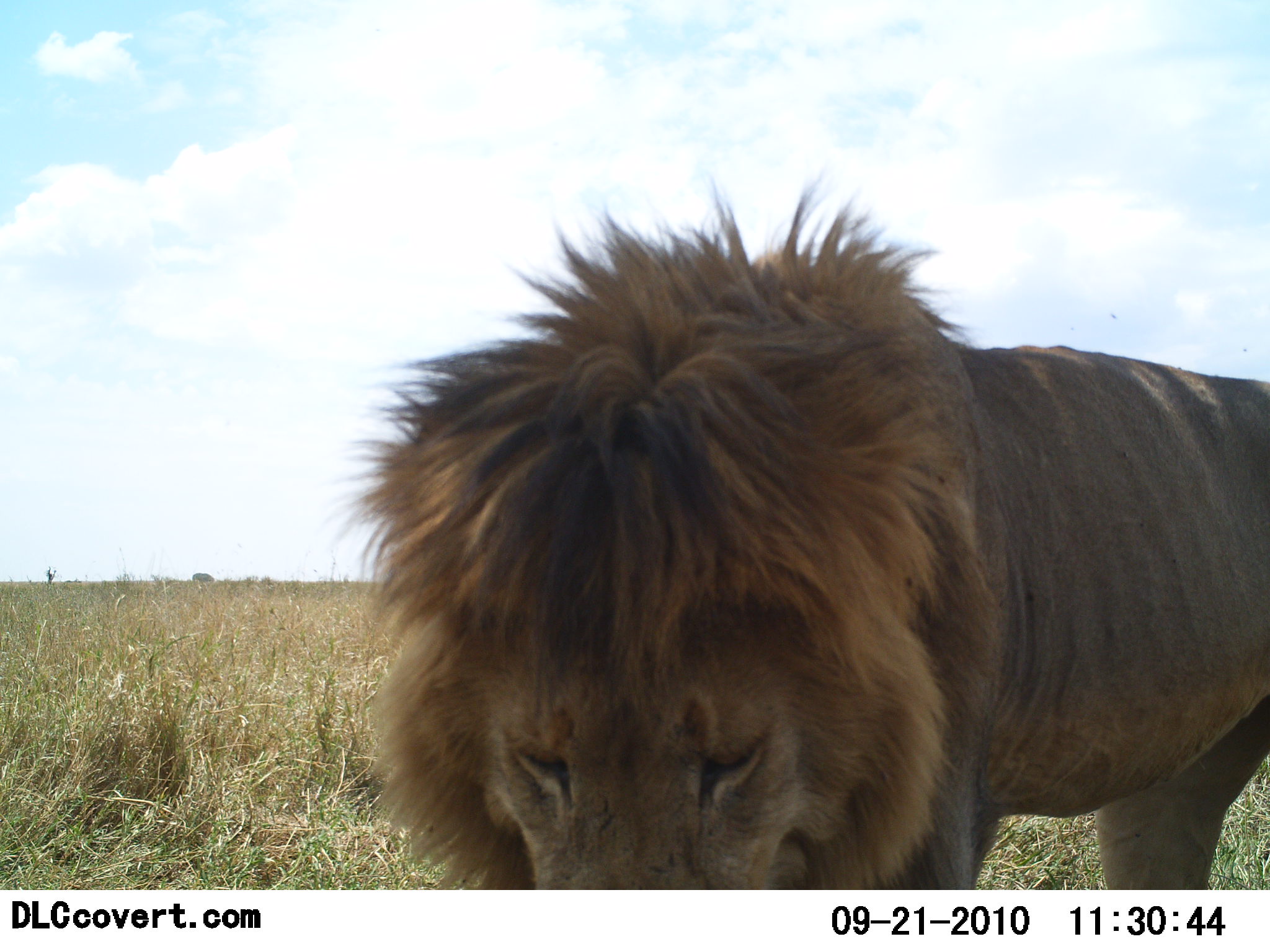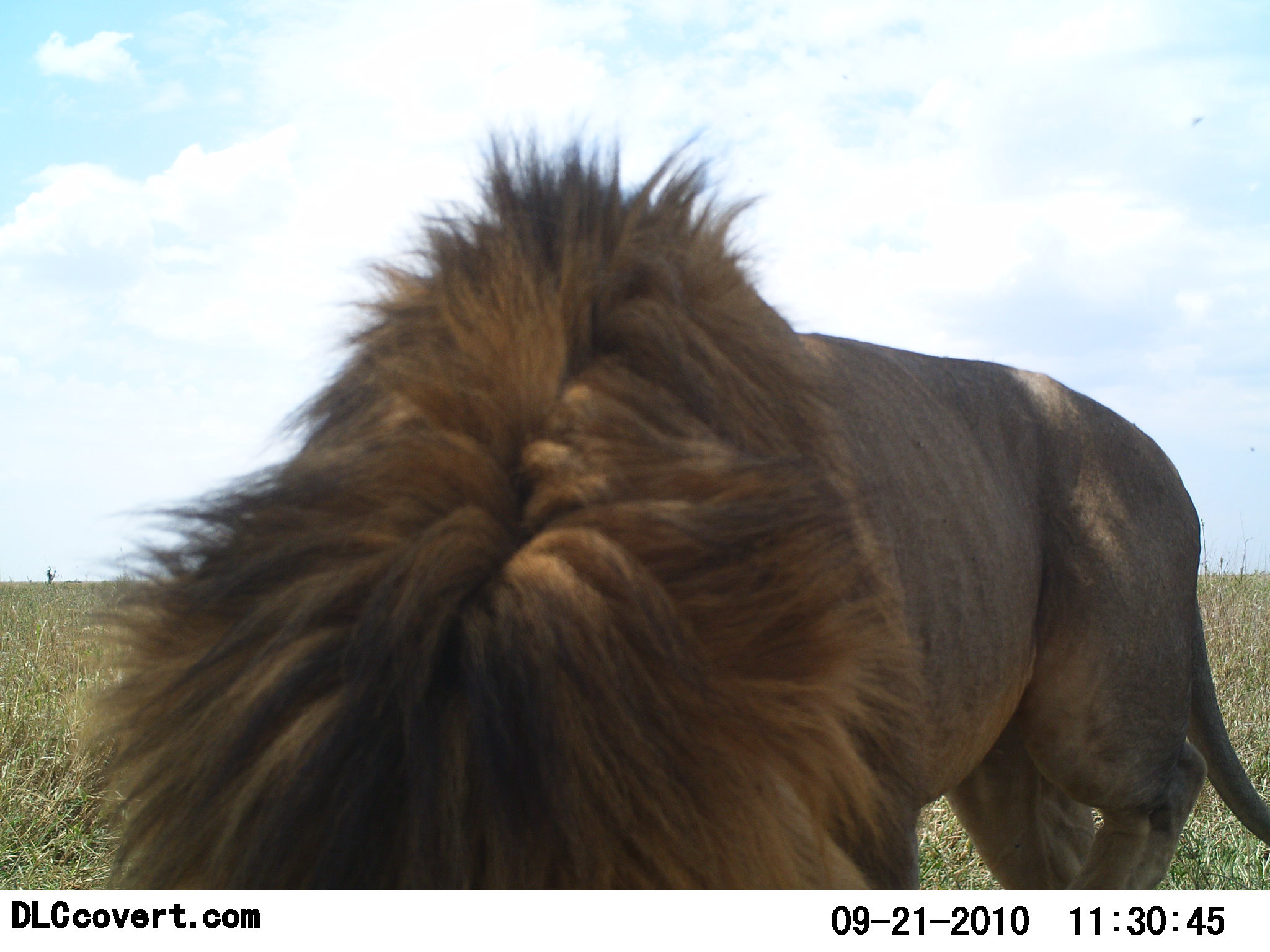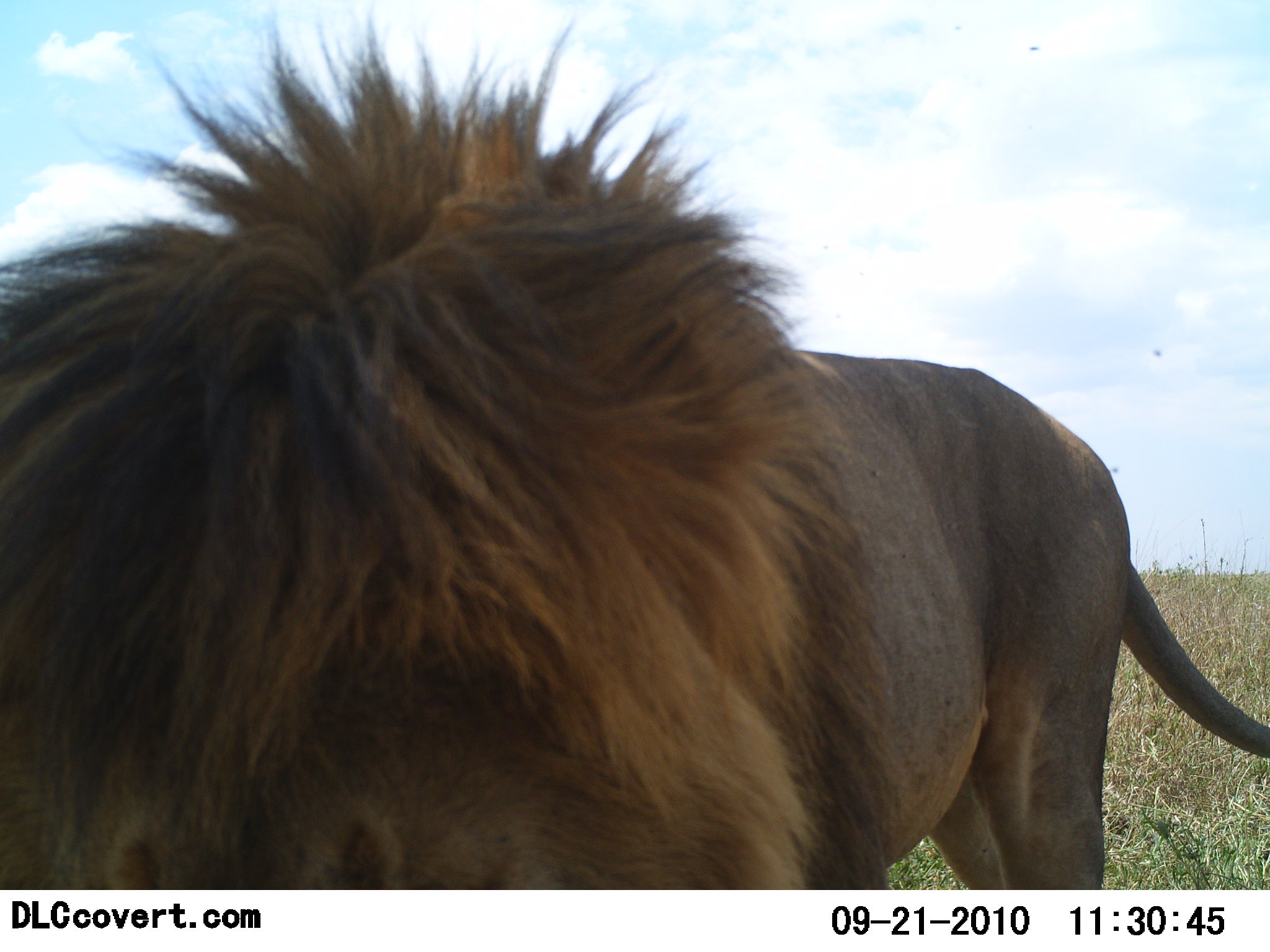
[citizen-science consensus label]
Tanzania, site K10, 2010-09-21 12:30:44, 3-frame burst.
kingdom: Animalia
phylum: Chordata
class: Mammalia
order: Carnivora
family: Felidae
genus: Panthera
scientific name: Panthera leo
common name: lion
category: lionmale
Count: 1.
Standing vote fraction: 24%.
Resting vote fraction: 0%.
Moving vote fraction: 71%.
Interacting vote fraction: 12%.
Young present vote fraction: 0%.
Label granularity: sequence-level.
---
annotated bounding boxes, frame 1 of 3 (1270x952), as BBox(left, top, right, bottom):
animal: BBox(329, 178, 1270, 888)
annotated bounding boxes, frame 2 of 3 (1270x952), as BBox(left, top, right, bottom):
animal: BBox(71, 123, 1270, 891)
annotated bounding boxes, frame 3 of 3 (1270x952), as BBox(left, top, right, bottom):
animal: BBox(1, 6, 1270, 888)